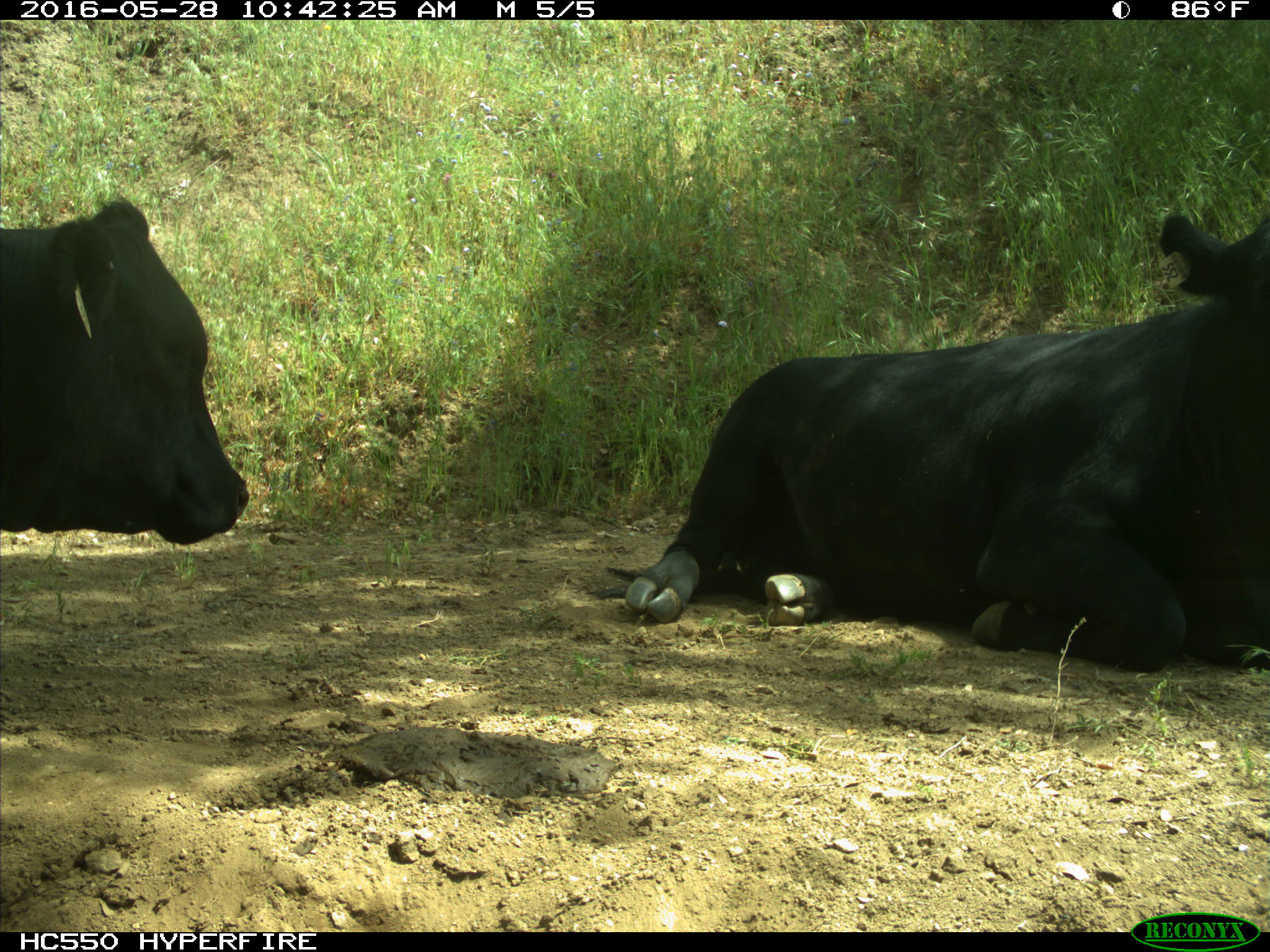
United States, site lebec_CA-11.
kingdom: Animalia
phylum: Chordata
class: Mammalia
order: Artiodactyla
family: Bovidae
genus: Bos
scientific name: Bos taurus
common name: domestic cow